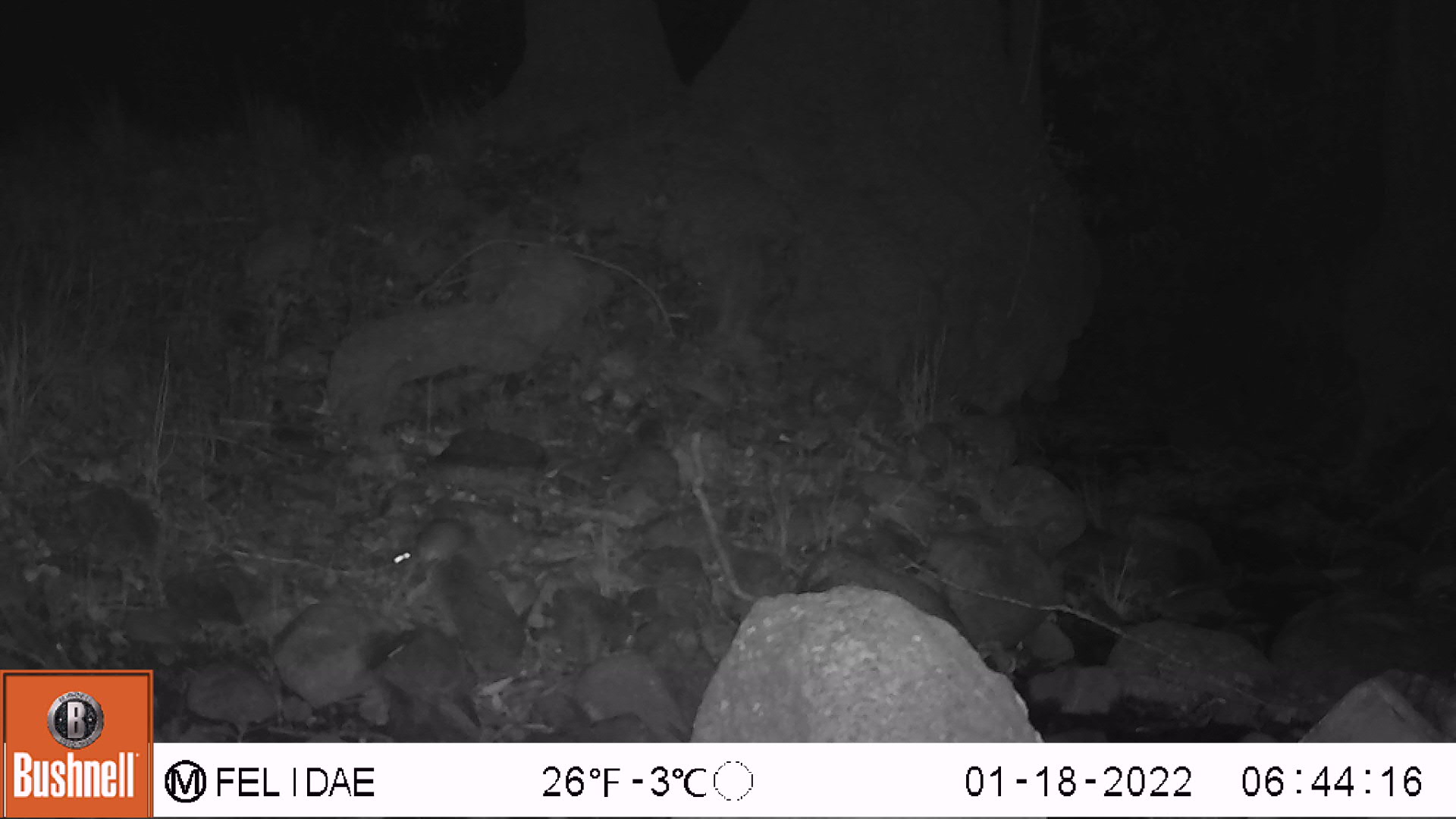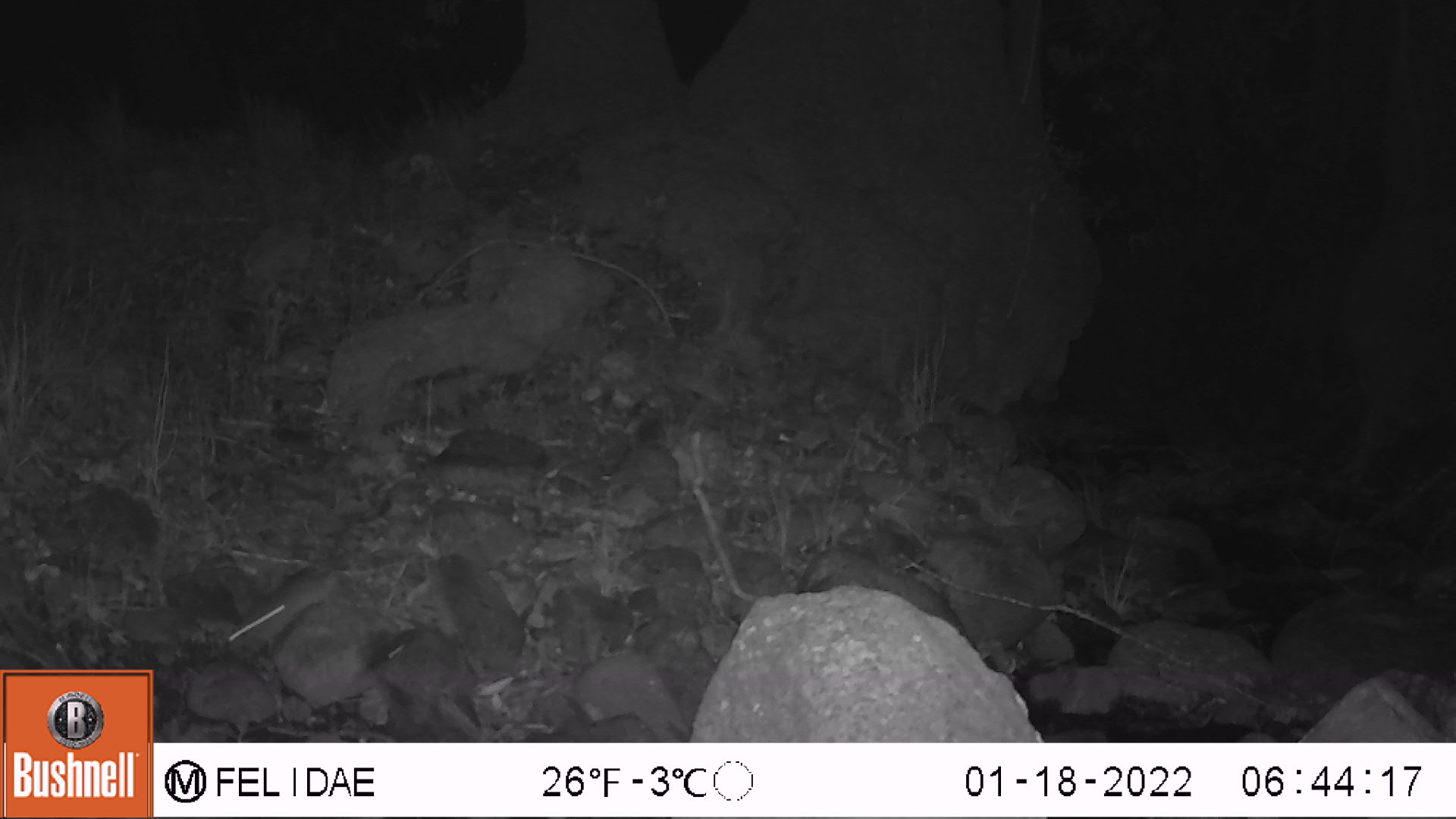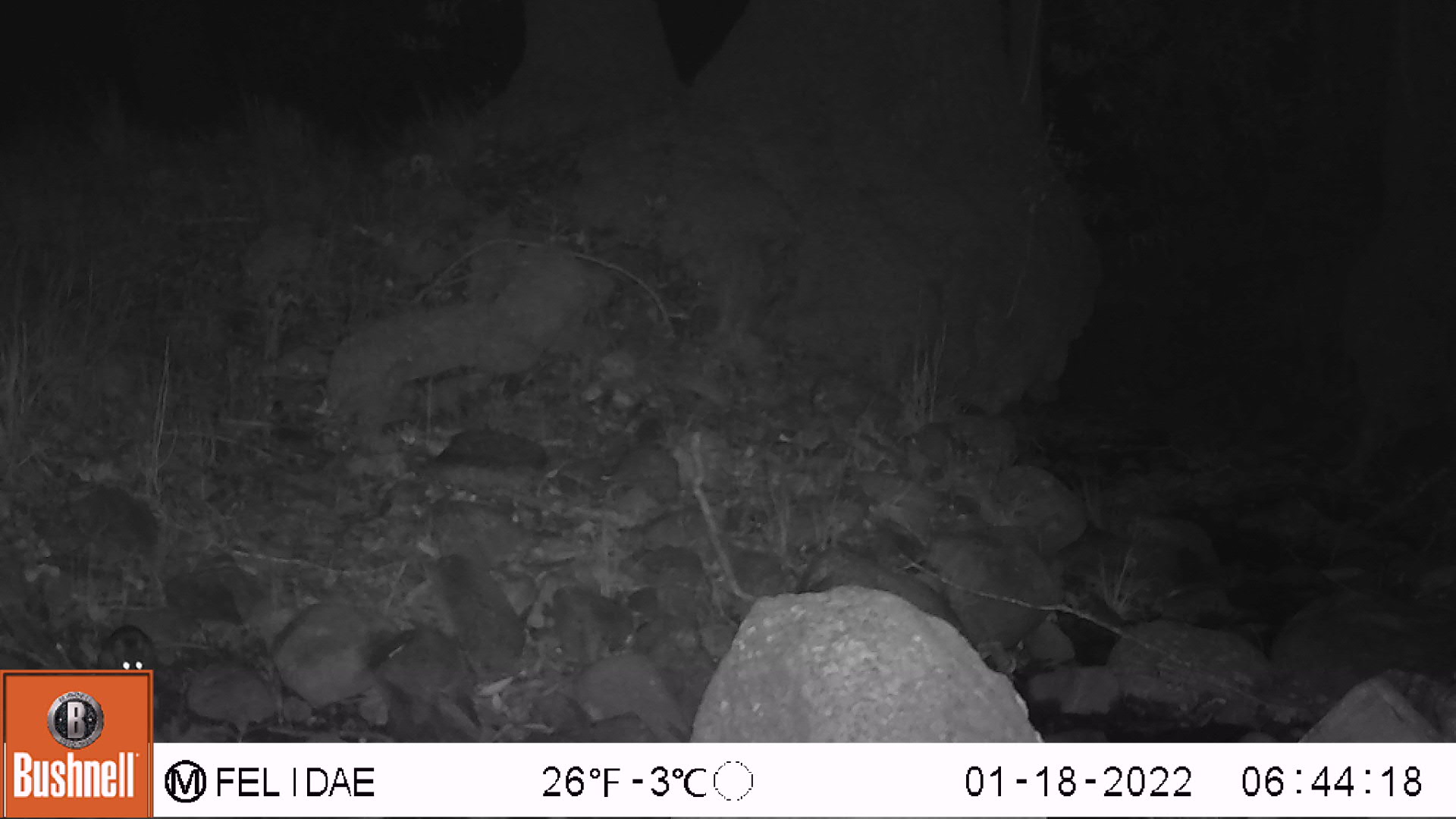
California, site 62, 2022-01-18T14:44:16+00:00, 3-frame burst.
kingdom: Animalia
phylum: Chordata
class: Mammalia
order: Rodentia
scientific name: Rodentia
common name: mouse or rat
Mouse or rat (Rodentia).